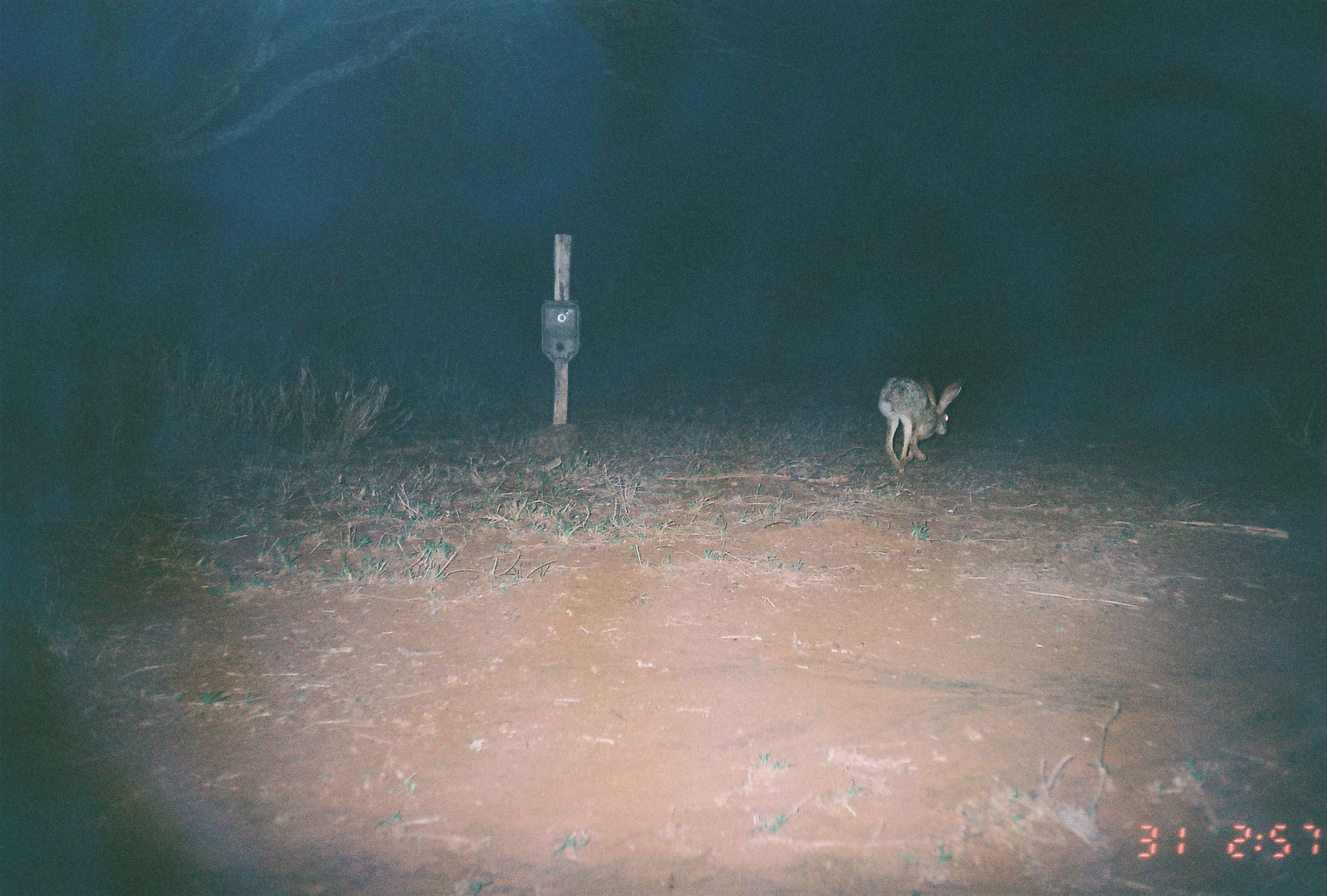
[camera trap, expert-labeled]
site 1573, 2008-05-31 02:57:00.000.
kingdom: Animalia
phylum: Chordata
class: Mammalia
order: Lagomorpha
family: Leporidae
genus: Lepus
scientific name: Lepus saxatilis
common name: scrub hare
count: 1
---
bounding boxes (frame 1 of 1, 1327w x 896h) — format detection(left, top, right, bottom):
lepus saxatilis: detection(877, 373, 964, 478)